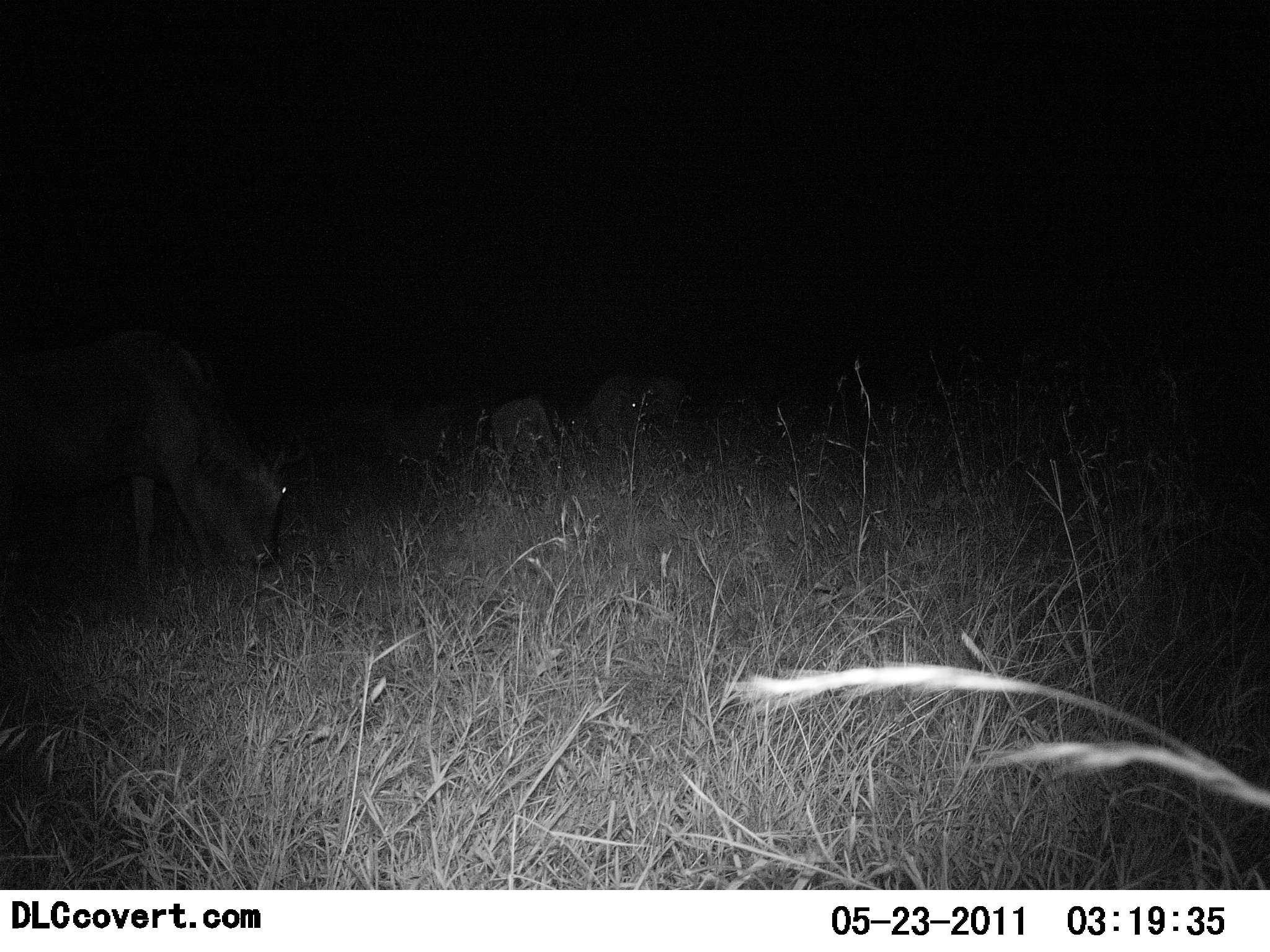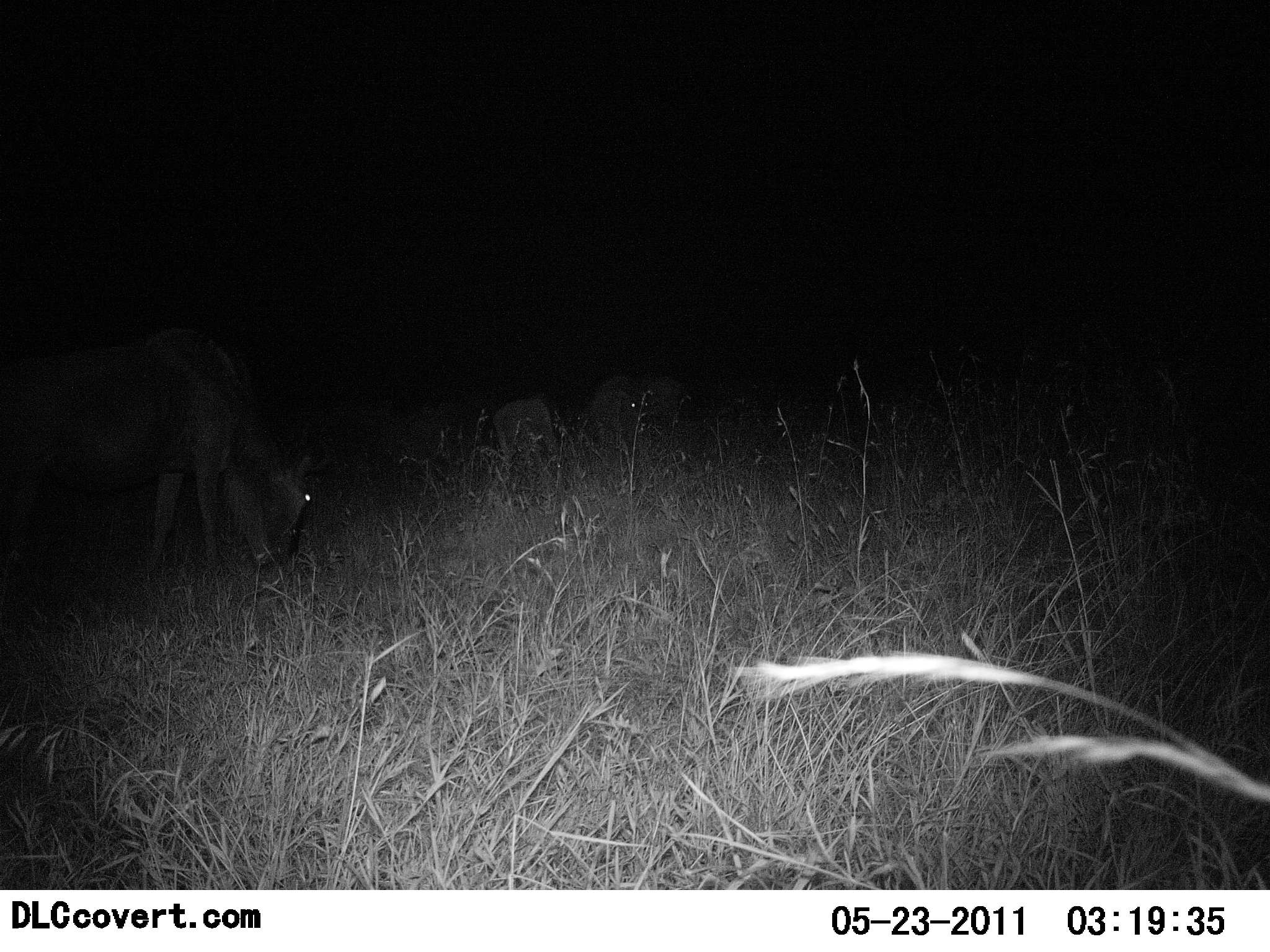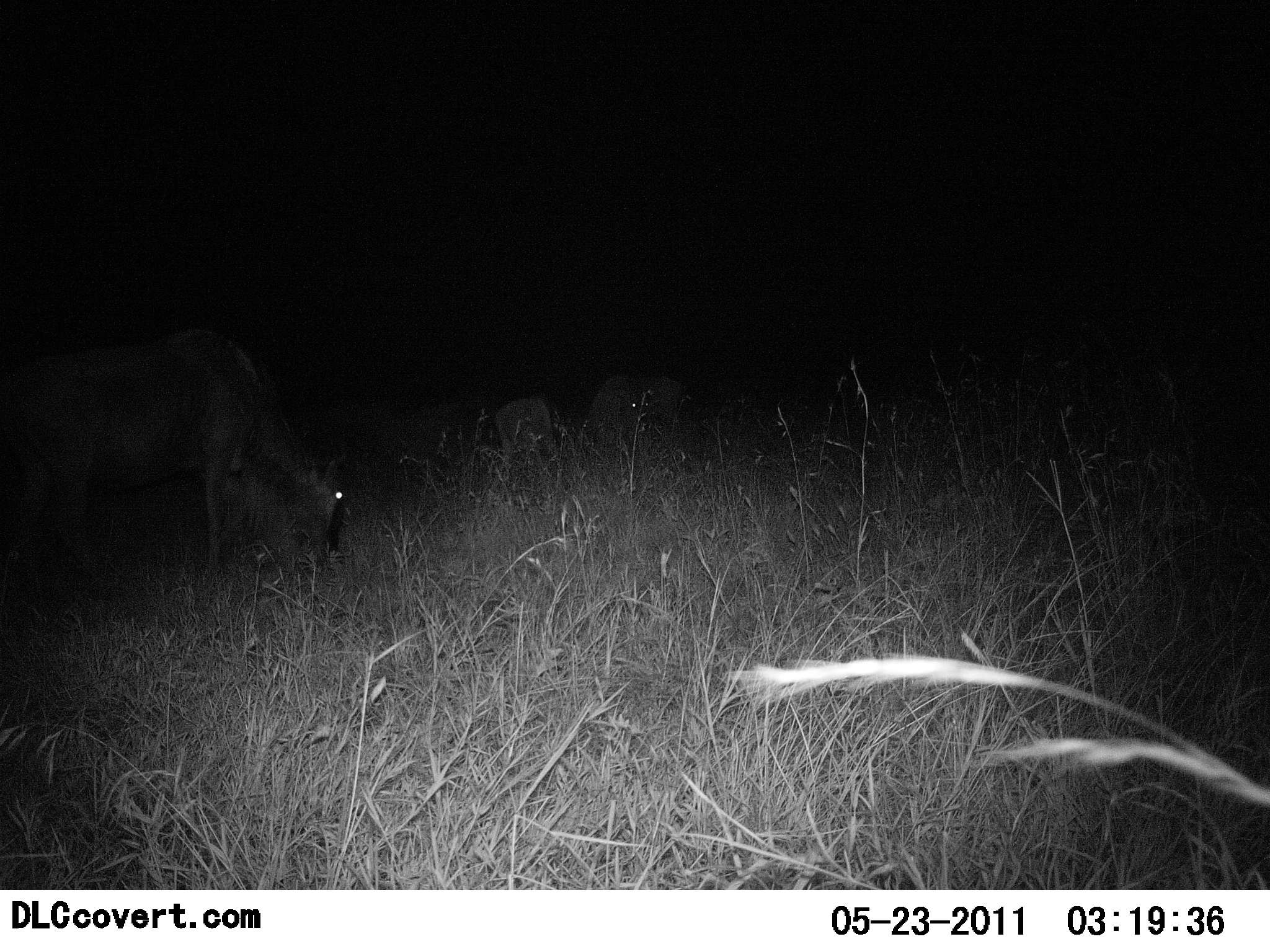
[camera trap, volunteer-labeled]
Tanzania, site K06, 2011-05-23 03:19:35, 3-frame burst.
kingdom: Animalia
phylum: Chordata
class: Mammalia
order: Artiodactyla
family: Bovidae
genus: Connochaetes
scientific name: Connochaetes taurinus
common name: blue wildebeest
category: wildebeest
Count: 3.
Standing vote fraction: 30%.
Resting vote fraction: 0%.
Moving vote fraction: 30%.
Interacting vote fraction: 0%.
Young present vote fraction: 0%.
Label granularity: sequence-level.